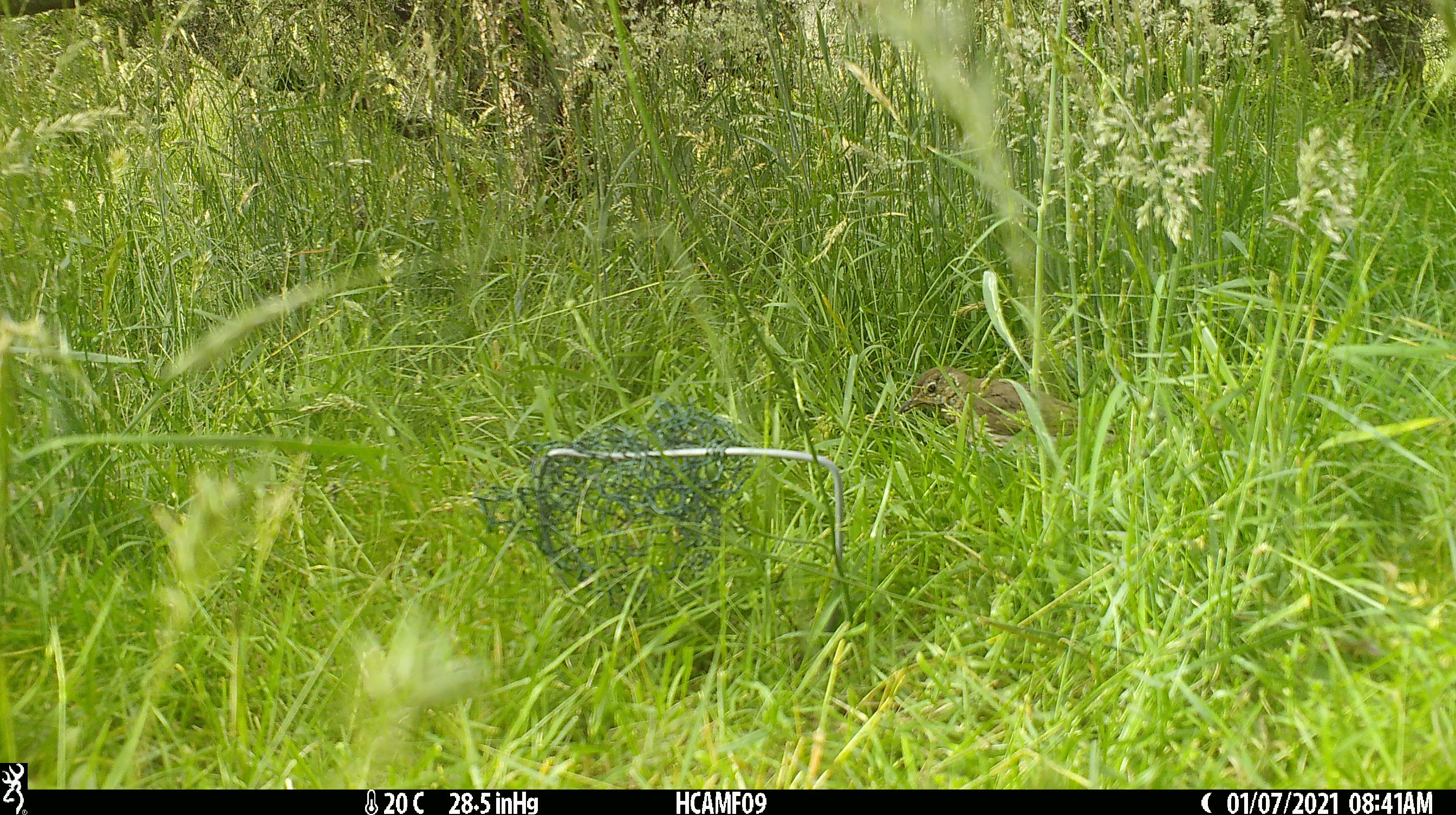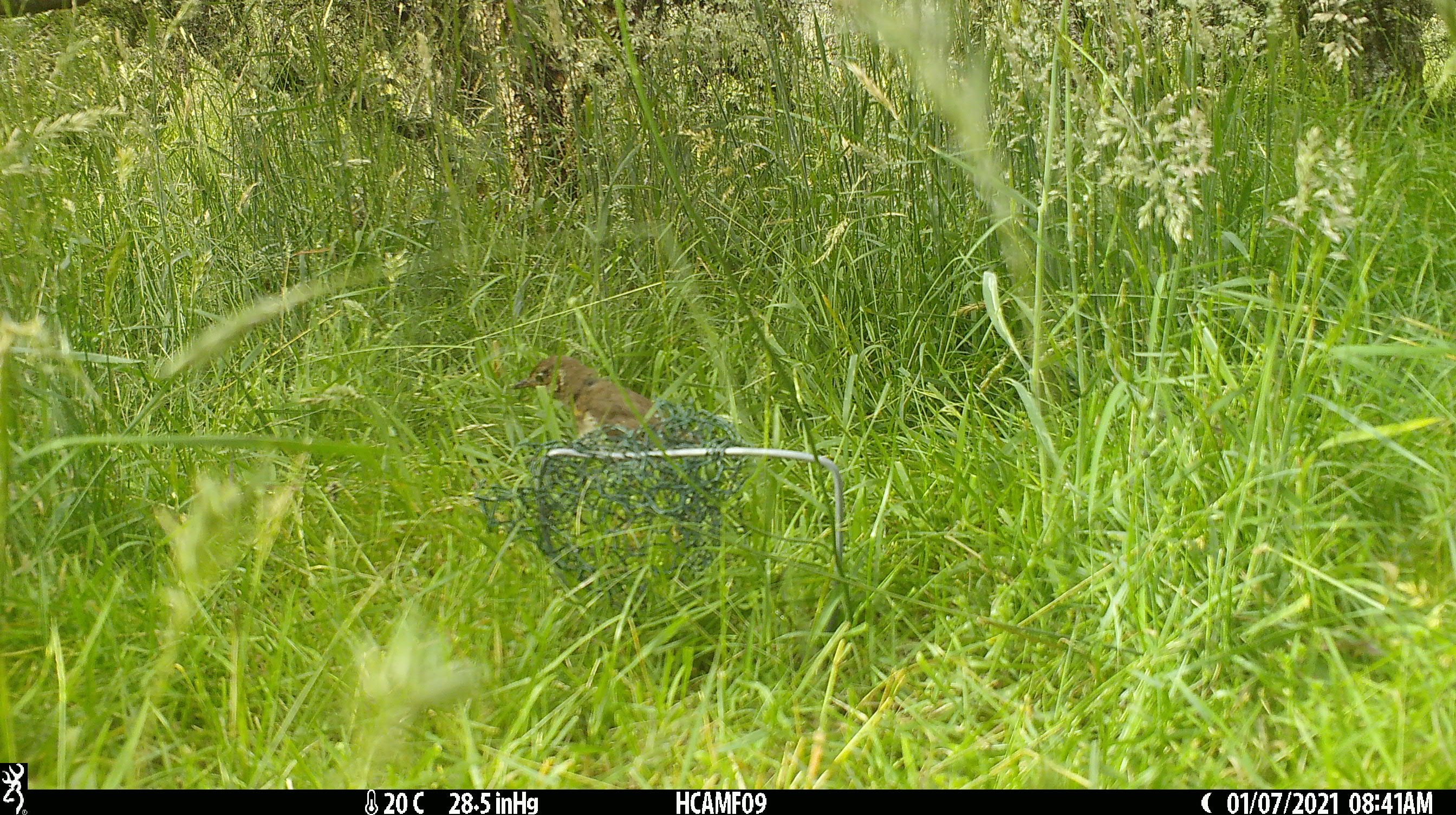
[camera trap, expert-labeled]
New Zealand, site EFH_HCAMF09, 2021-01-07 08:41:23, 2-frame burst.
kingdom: Animalia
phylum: Chordata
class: Aves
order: Passeriformes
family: Turdidae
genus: Turdus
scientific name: Turdus philomelos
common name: song thrush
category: thrush